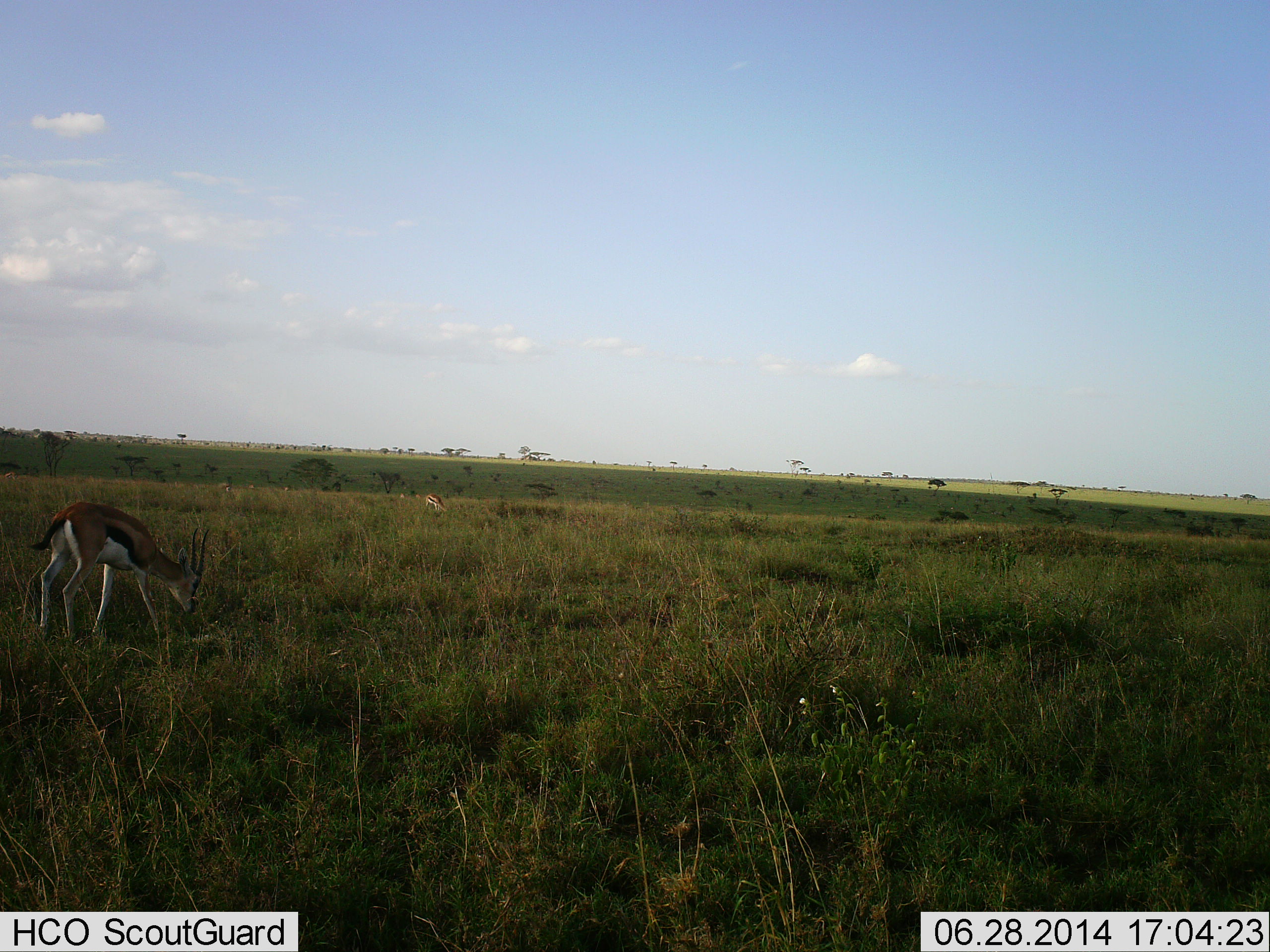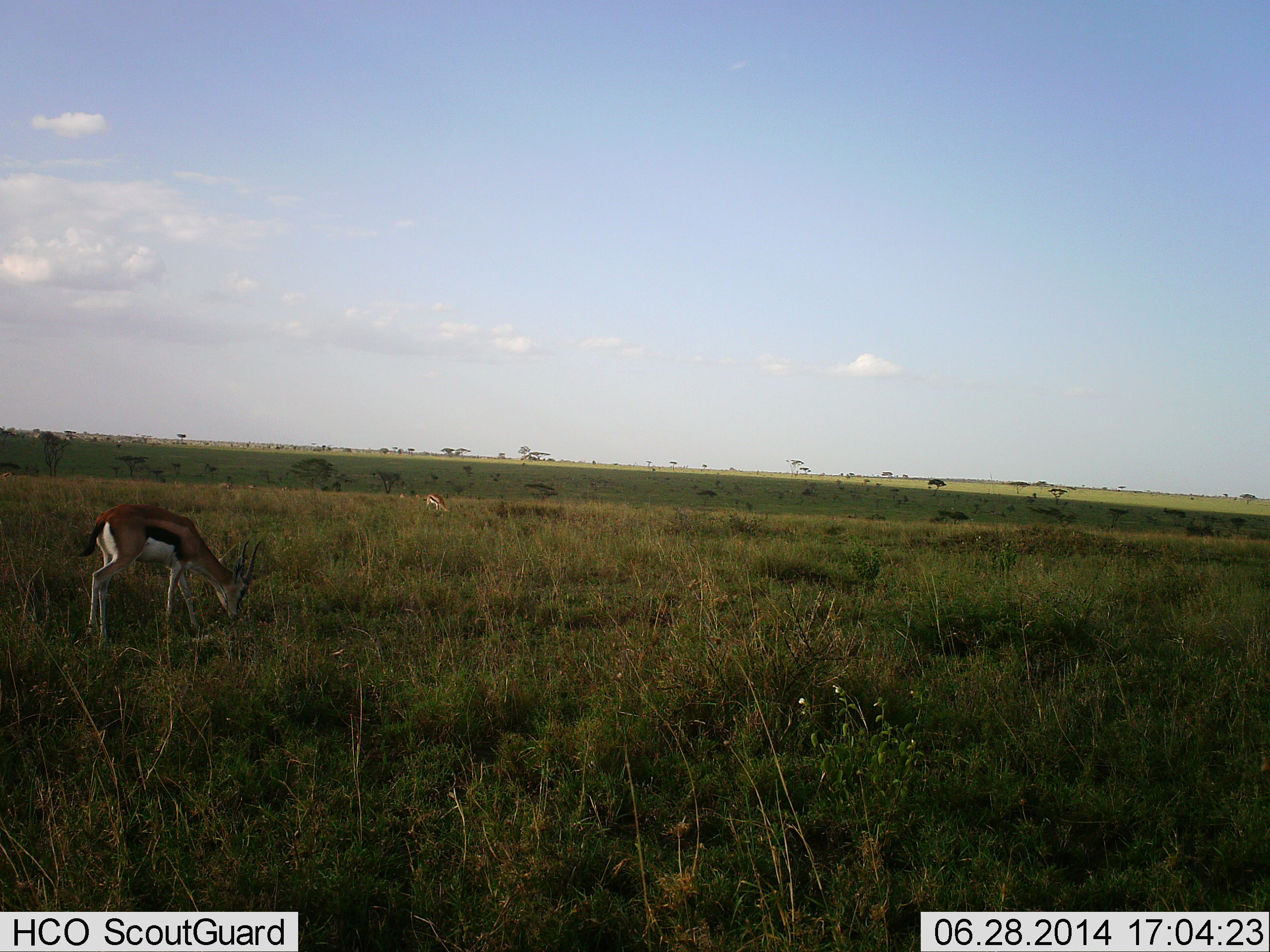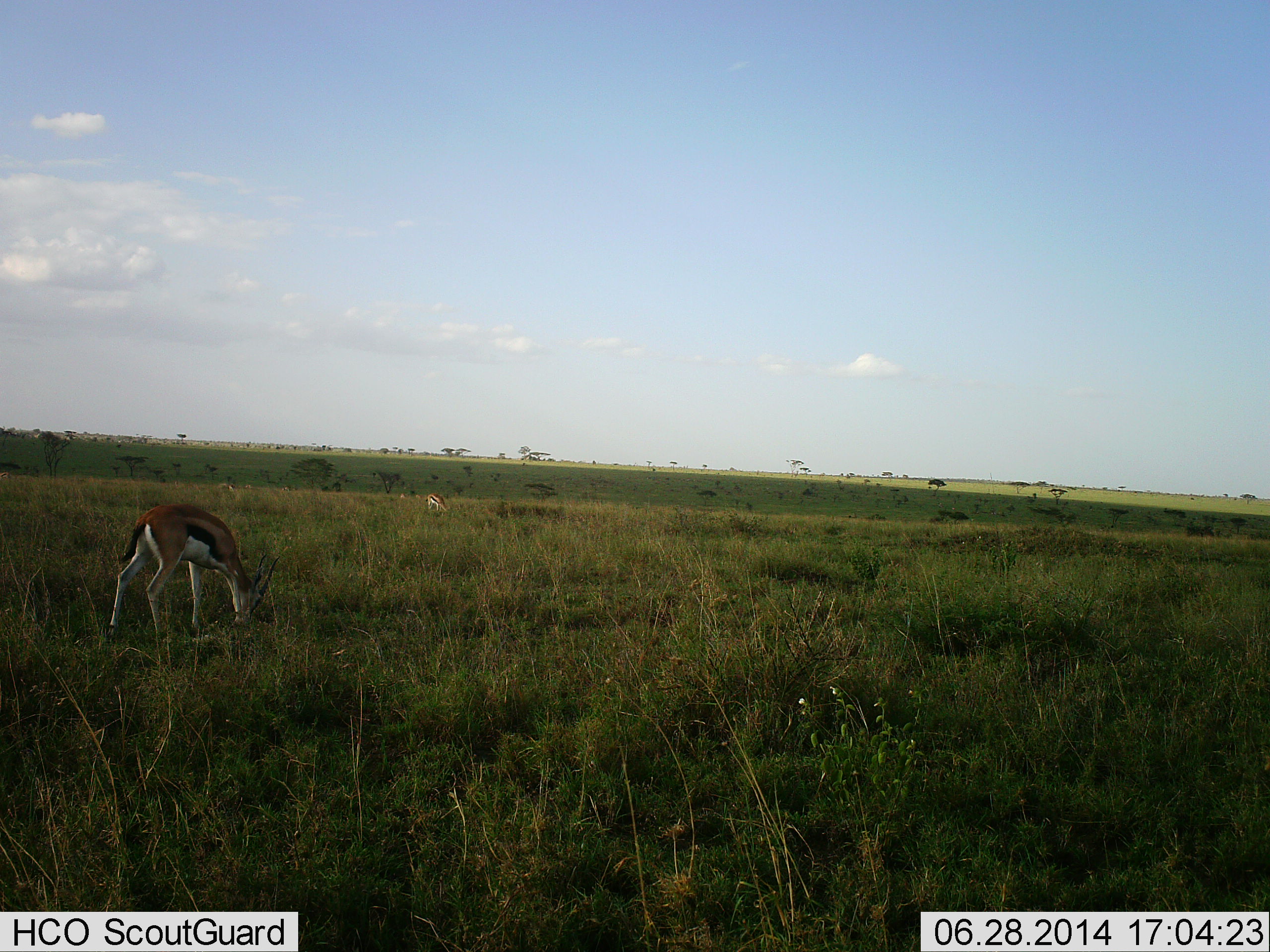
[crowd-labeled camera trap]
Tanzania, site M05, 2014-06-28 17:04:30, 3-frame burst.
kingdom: Animalia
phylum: Chordata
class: Mammalia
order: Artiodactyla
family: Bovidae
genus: Eudorcas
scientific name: Eudorcas thomsonii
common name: thomson's gazelle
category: gazellethomsons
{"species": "gazellethomsons (thomson's gazelle) (Eudorcas thomsonii)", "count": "2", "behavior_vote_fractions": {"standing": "0%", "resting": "0%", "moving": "20%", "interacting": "0%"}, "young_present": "0%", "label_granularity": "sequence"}